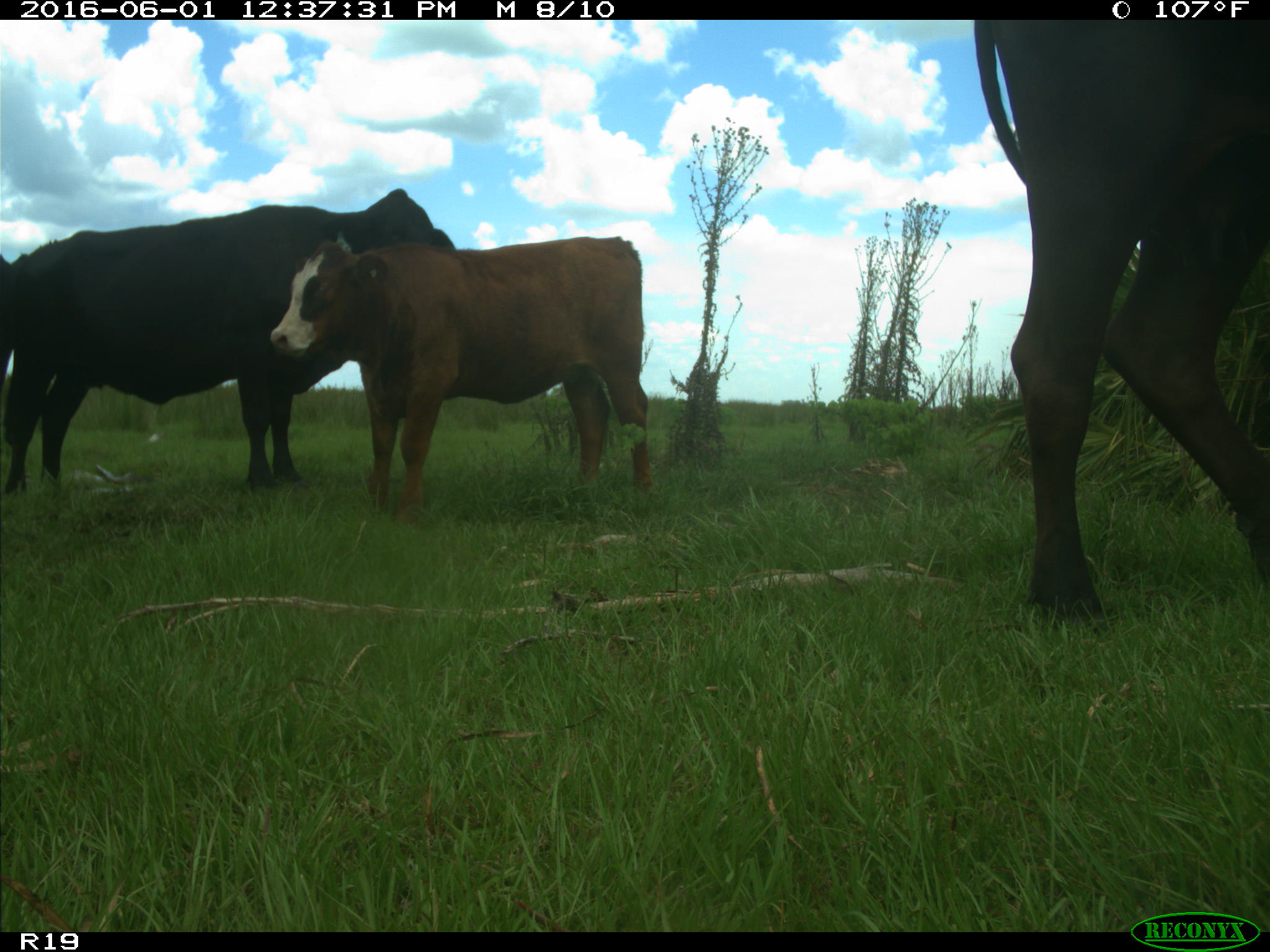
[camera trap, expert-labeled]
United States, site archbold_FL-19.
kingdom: Animalia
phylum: Chordata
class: Mammalia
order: Artiodactyla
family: Bovidae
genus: Bos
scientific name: Bos taurus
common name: domestic cow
Bos taurus (domestic cow).